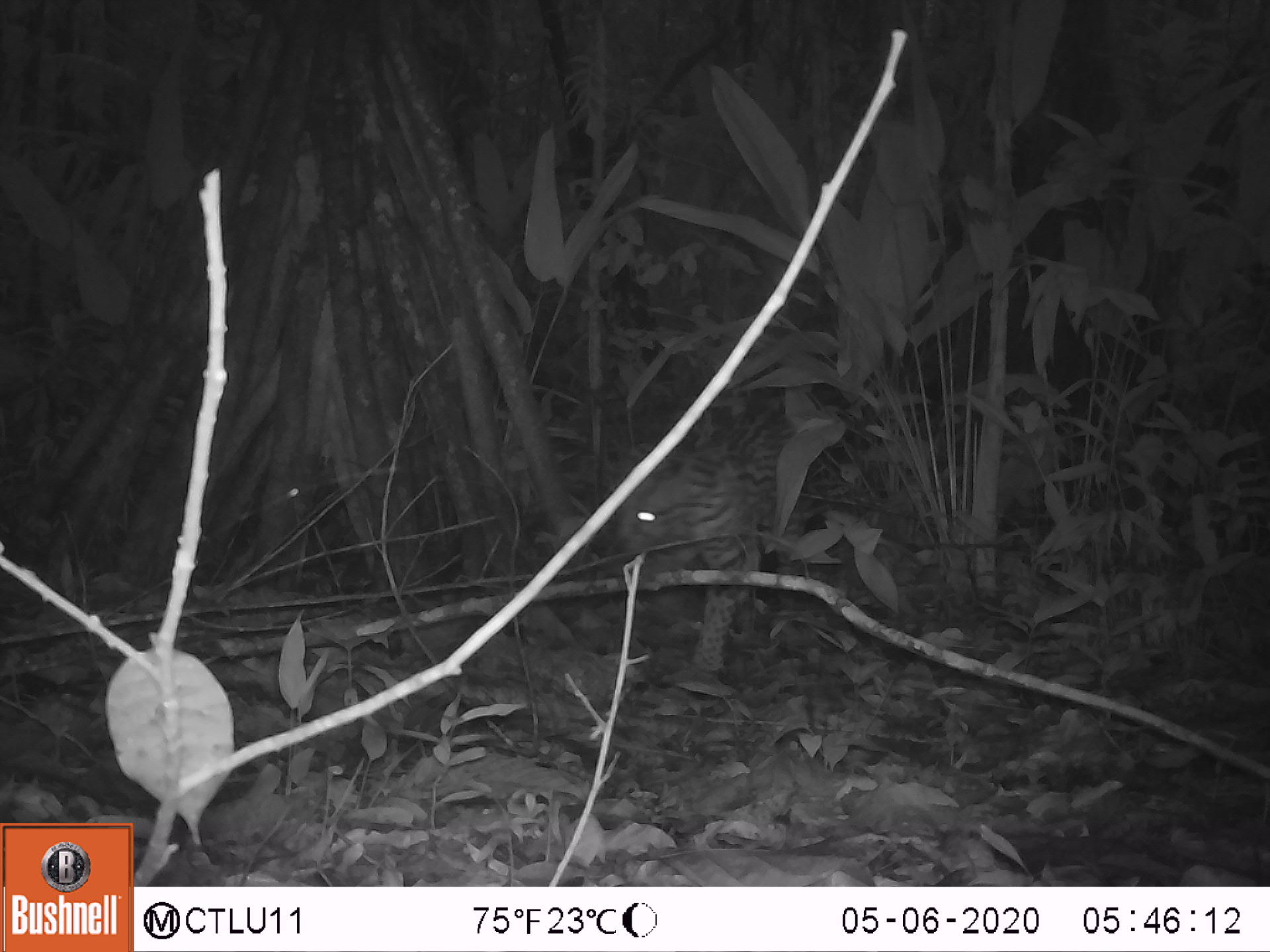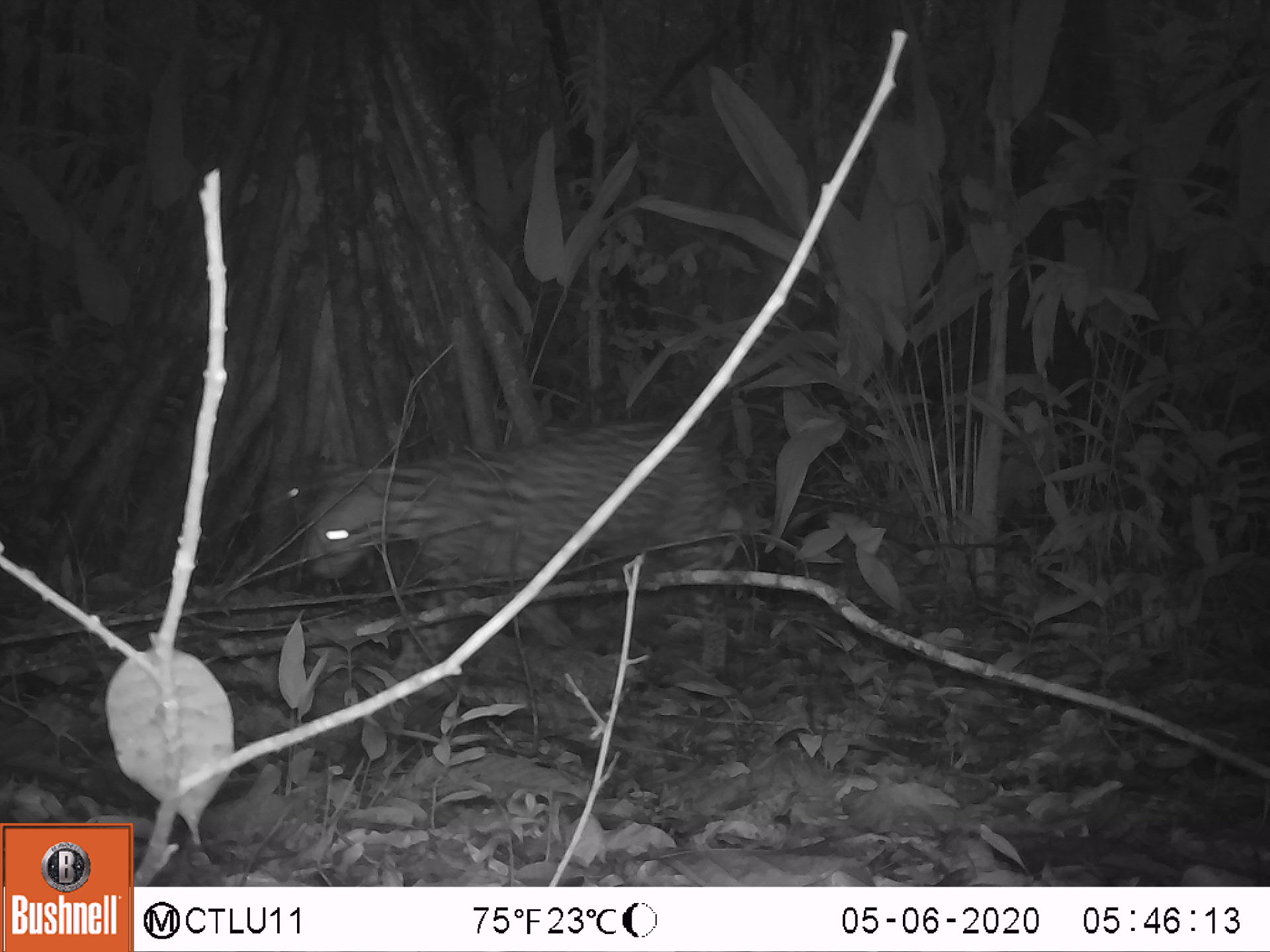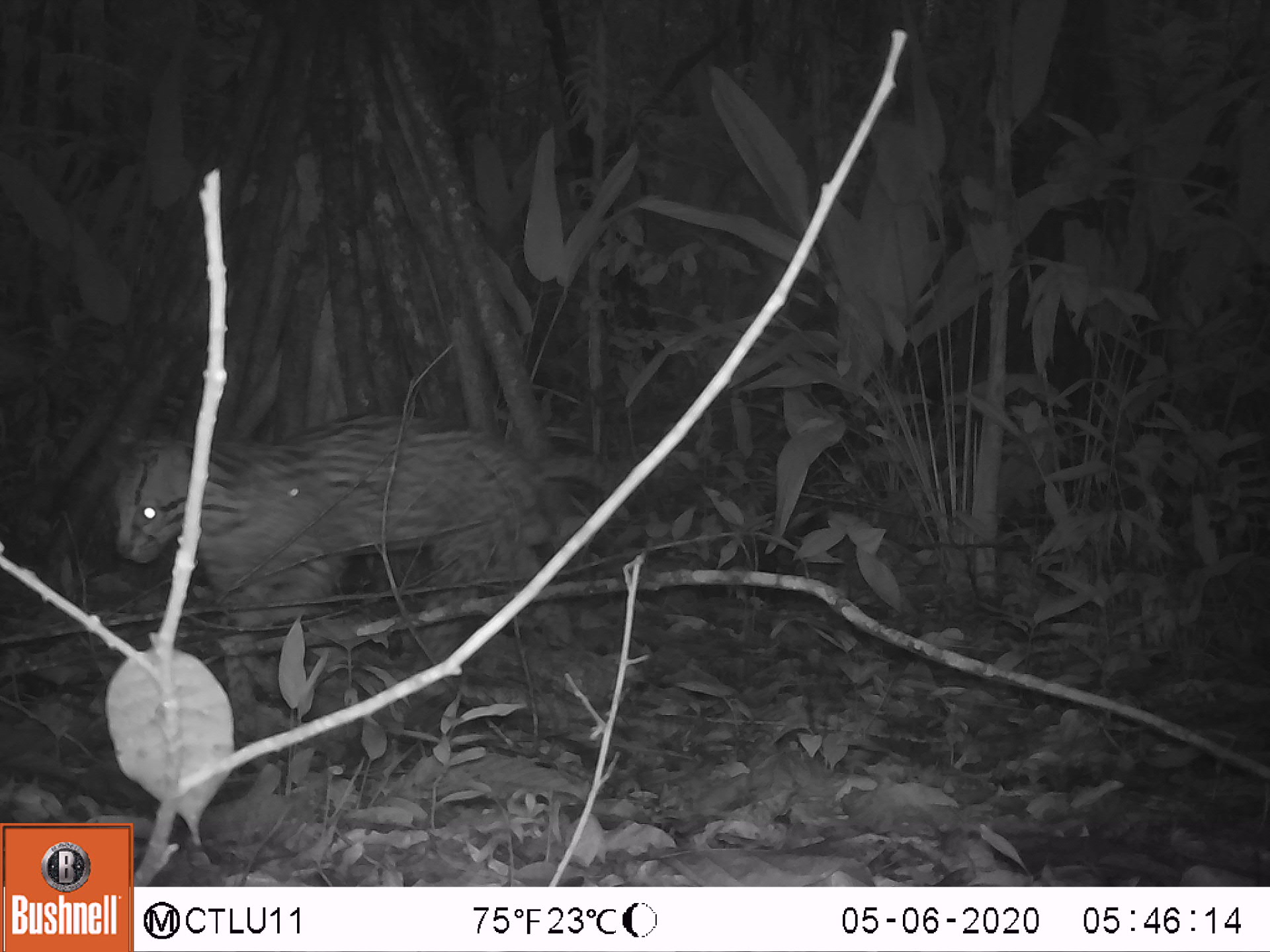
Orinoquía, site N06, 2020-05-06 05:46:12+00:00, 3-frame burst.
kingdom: Animalia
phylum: Chordata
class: Mammalia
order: Carnivora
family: Felidae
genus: Leopardus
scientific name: Leopardus pardalis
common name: ocelot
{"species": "ocelot (Leopardus pardalis)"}